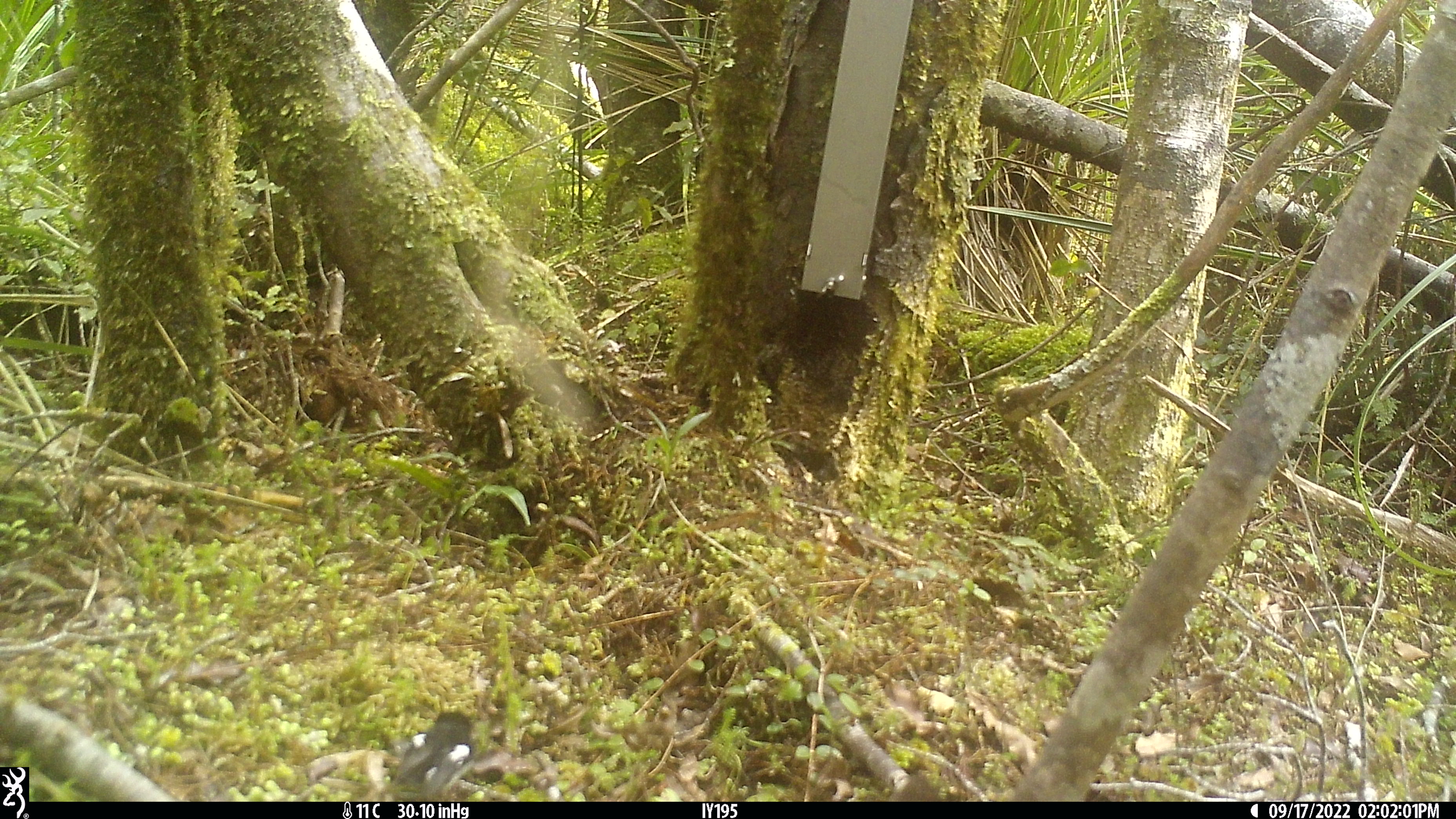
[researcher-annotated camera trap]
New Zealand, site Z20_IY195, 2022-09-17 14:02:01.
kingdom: Animalia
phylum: Chordata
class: Aves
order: Passeriformes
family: Petroicidae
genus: Petroica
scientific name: Petroica macrocephala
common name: tomtit